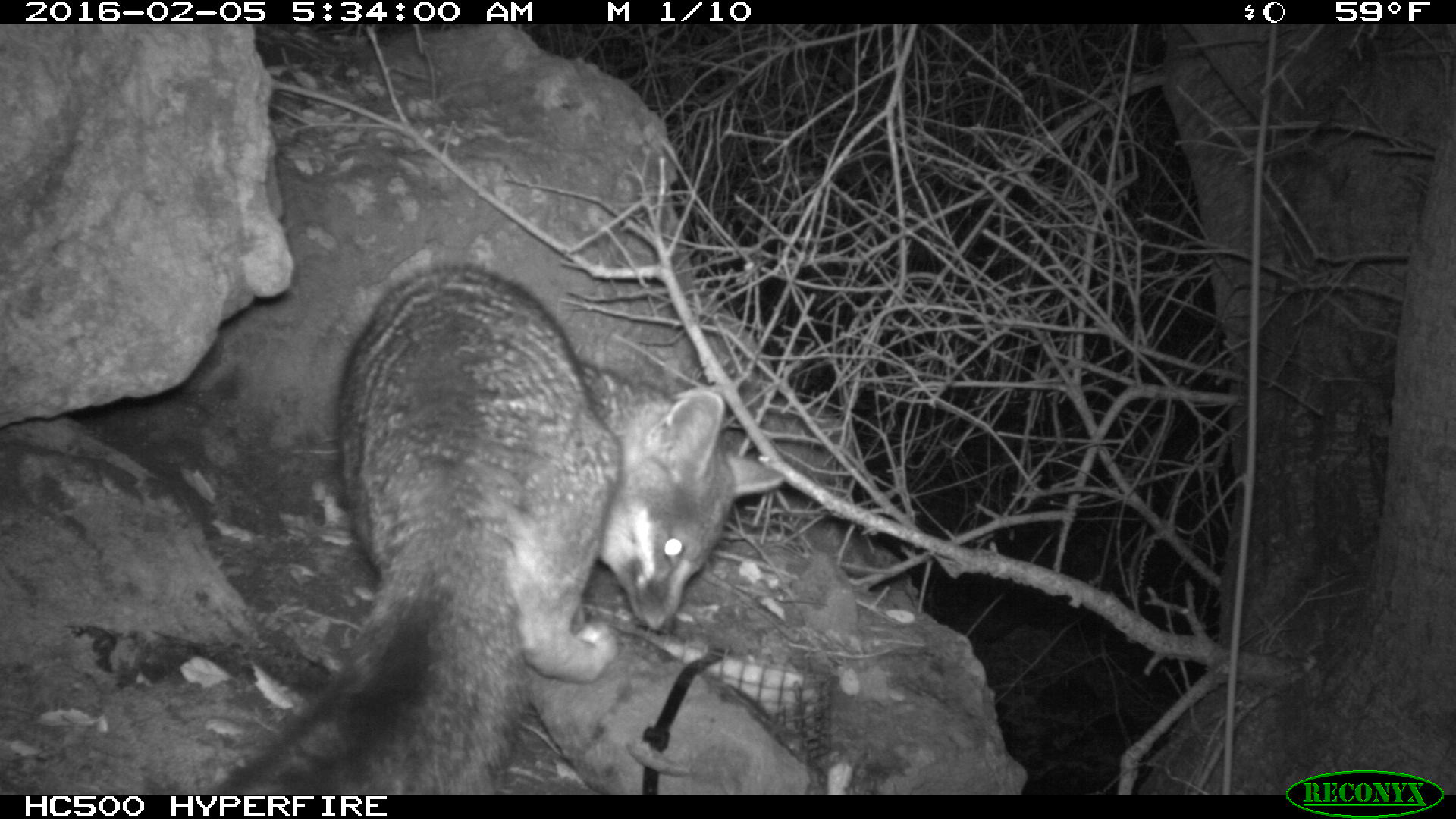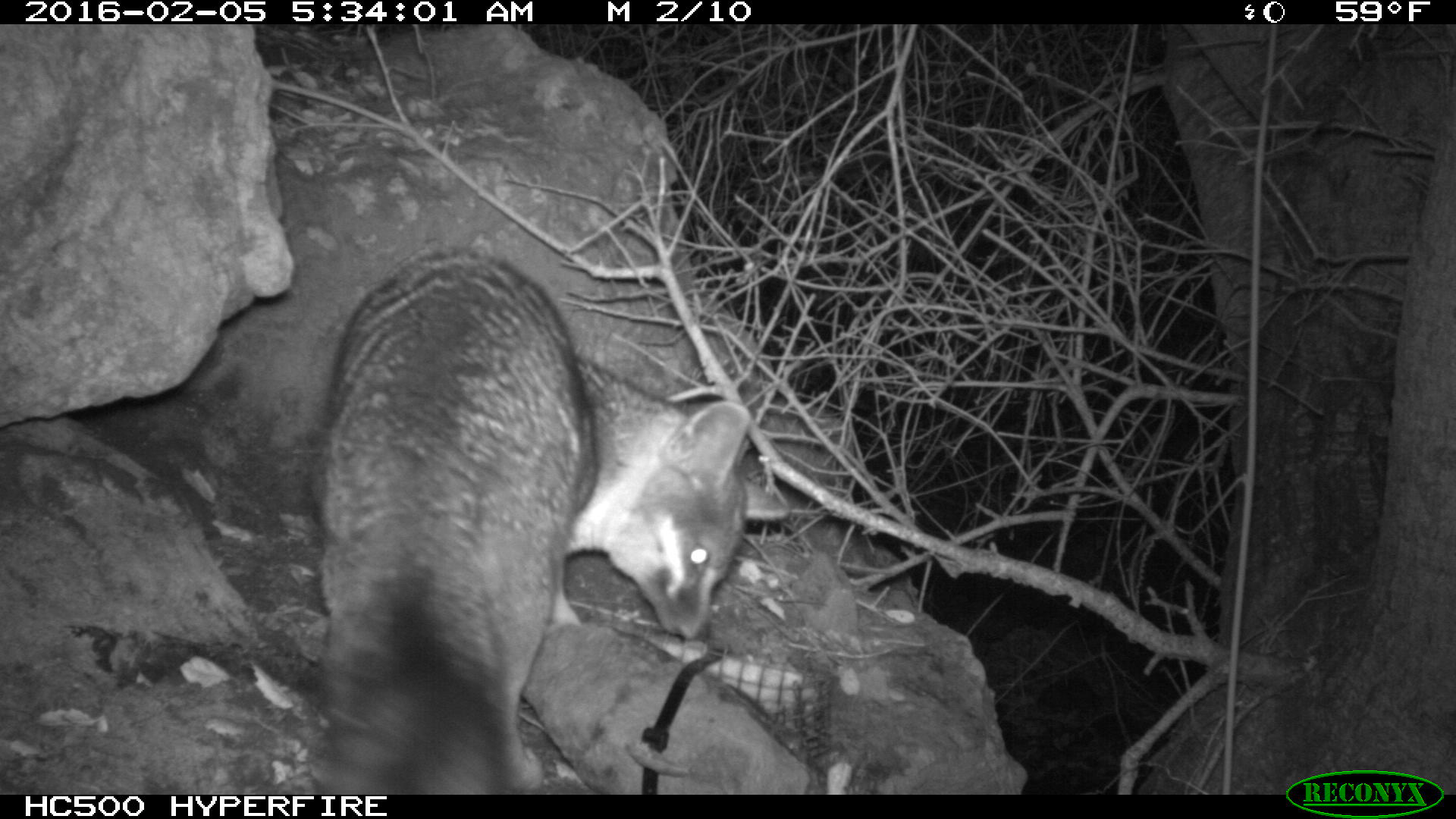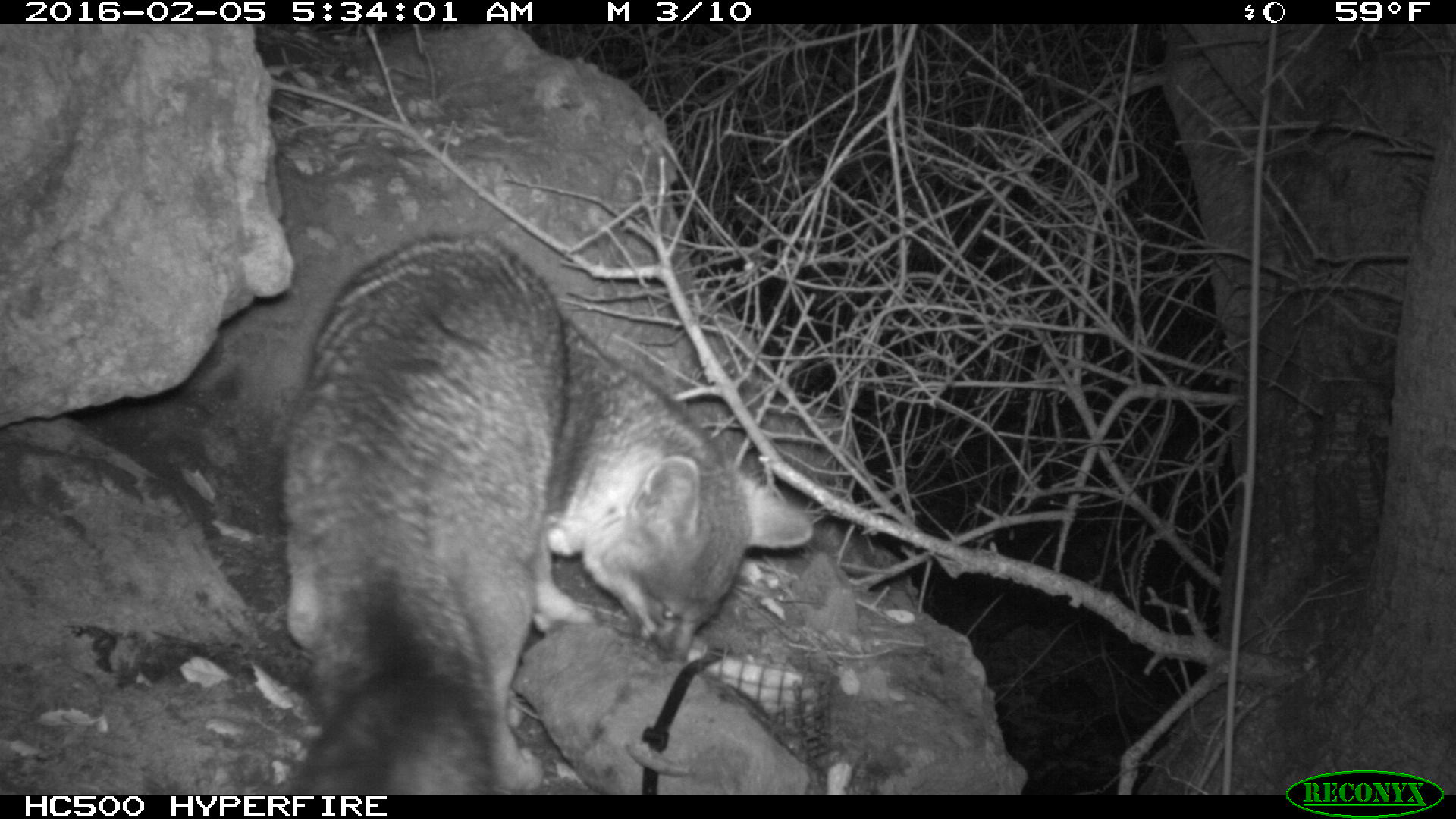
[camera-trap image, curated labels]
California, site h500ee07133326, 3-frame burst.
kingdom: Animalia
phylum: Chordata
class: Mammalia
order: Carnivora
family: Canidae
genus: Urocyon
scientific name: Urocyon littoralis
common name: island fox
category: fox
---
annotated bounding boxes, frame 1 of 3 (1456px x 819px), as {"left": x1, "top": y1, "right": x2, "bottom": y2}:
fox: {"left": 214, "top": 265, "right": 786, "bottom": 794}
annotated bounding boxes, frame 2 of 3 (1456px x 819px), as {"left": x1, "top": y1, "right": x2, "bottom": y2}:
fox: {"left": 306, "top": 231, "right": 751, "bottom": 795}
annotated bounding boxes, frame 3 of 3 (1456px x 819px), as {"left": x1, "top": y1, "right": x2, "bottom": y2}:
fox: {"left": 281, "top": 232, "right": 812, "bottom": 794}